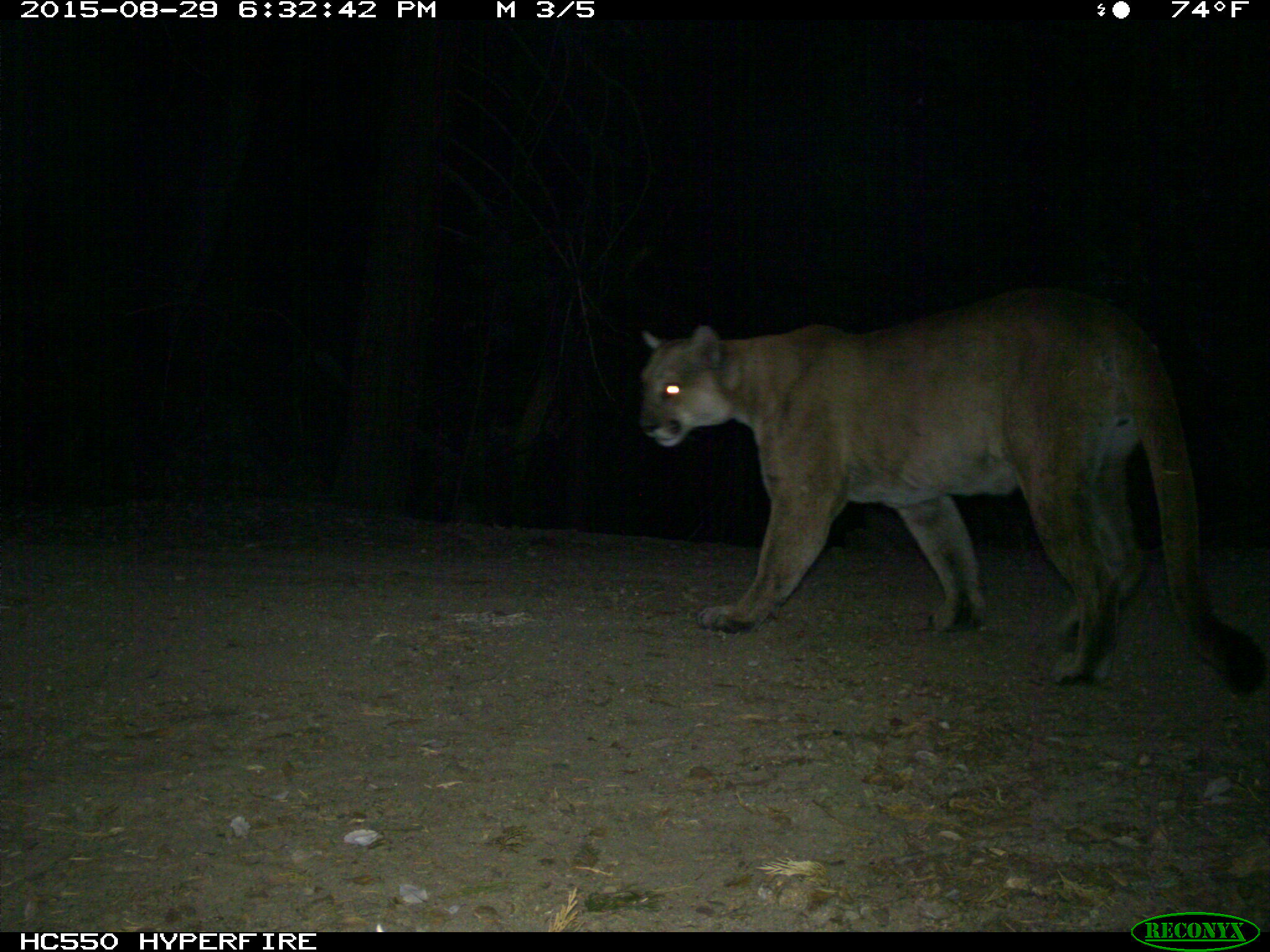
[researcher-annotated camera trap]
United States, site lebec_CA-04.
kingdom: Animalia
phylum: Chordata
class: Mammalia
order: Carnivora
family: Felidae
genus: Puma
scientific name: Puma concolor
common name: mountain lion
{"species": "Puma concolor (mountain lion)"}